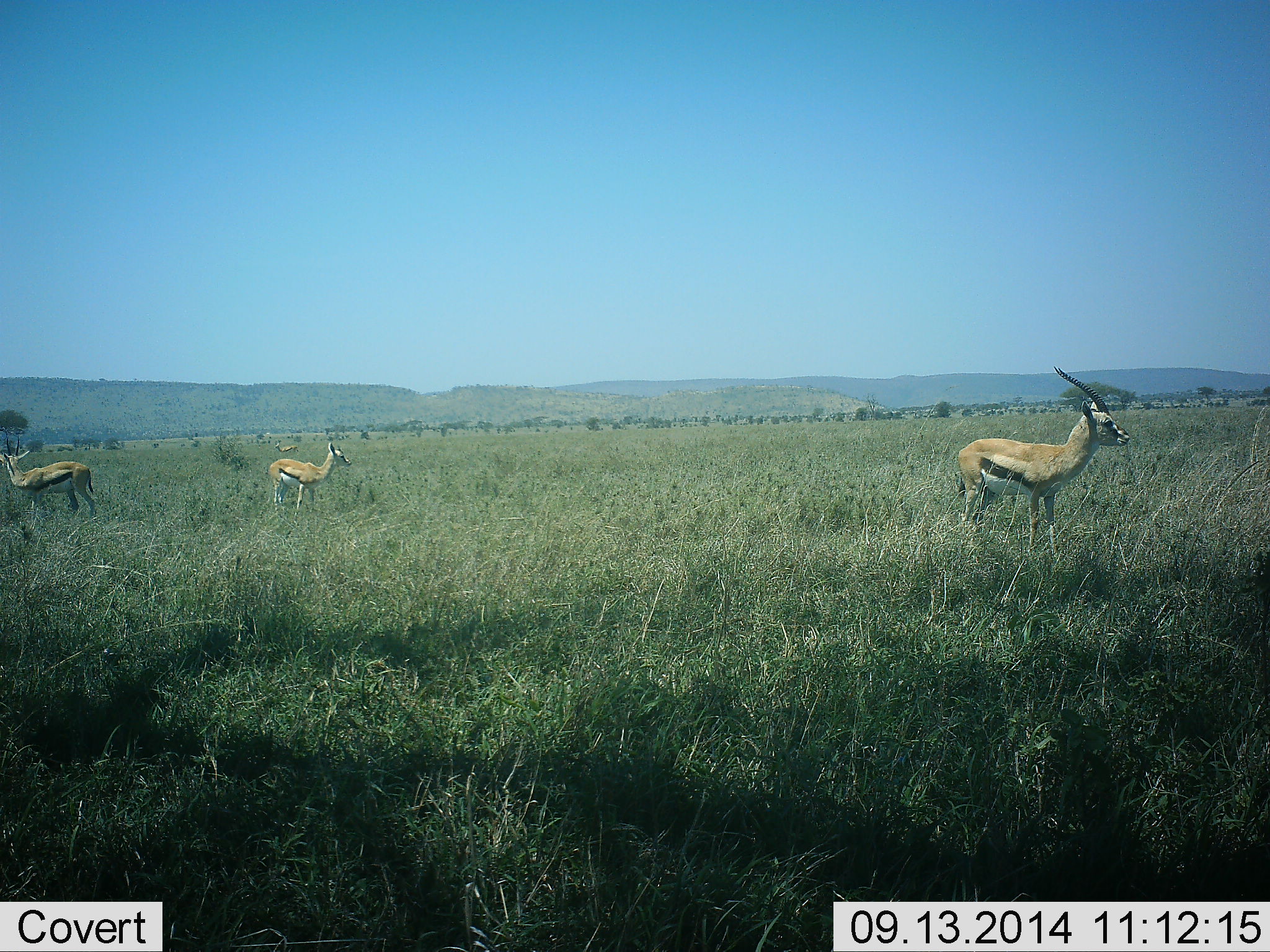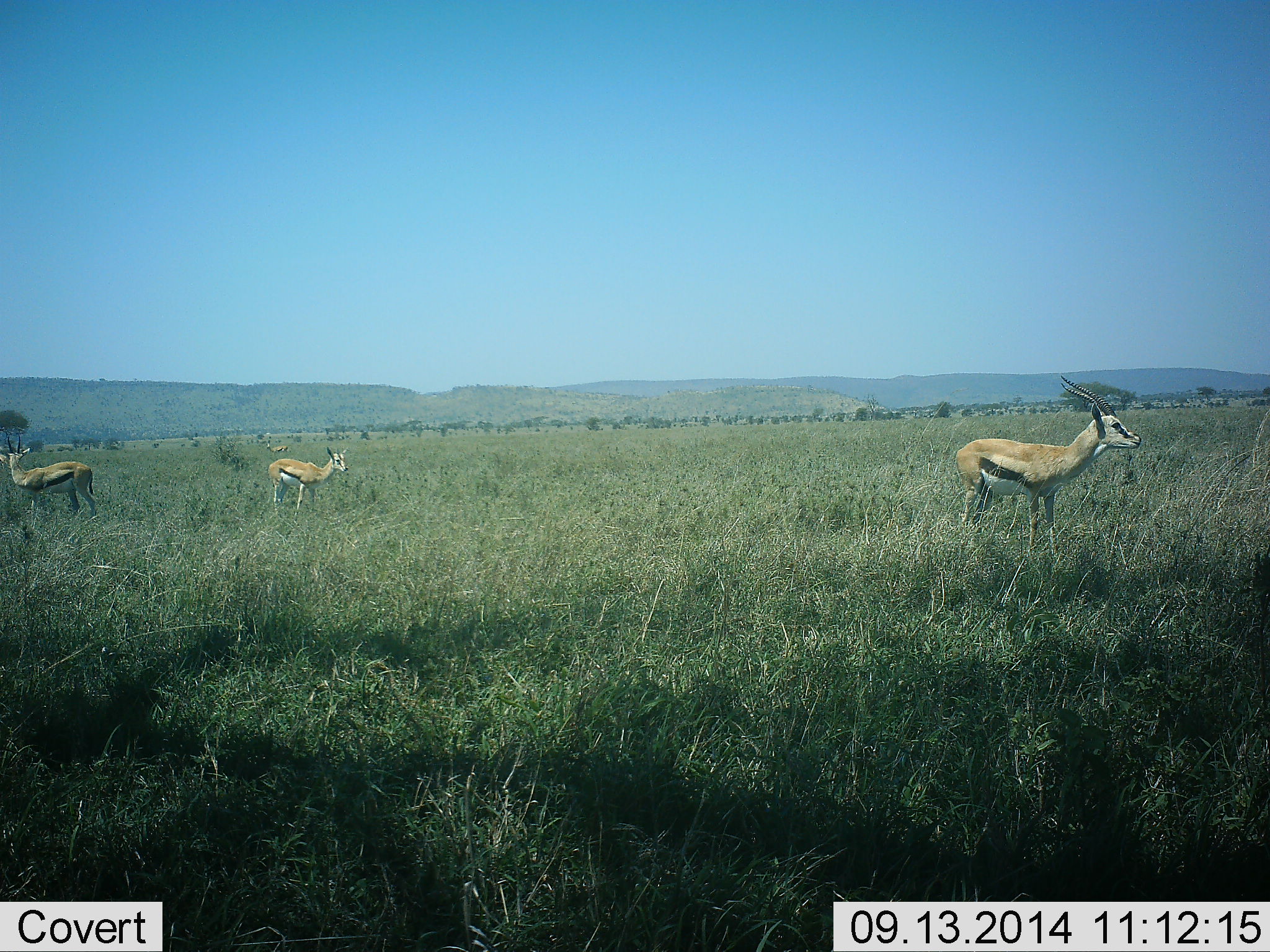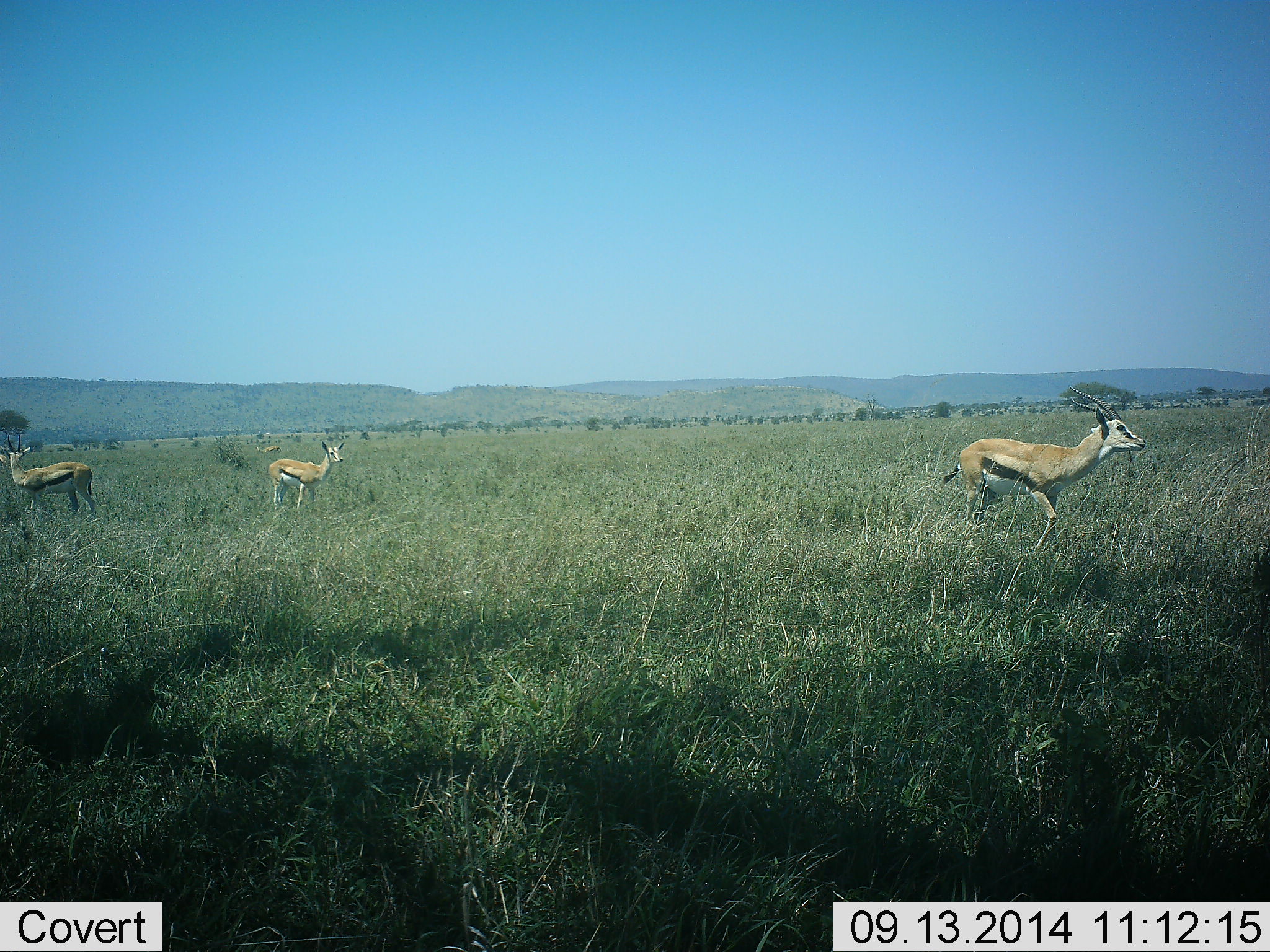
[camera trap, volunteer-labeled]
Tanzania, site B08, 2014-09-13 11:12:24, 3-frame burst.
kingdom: Animalia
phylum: Chordata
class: Mammalia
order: Artiodactyla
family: Bovidae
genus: Eudorcas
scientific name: Eudorcas thomsonii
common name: thomson's gazelle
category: gazellethomsons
Gazellethomsons (thomson's gazelle) (Eudorcas thomsonii), count 3. Behavior (volunteer vote fractions): standing 100%, resting 0%, moving 10%, interacting 0%. Young present (vote fraction): 10%. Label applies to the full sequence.